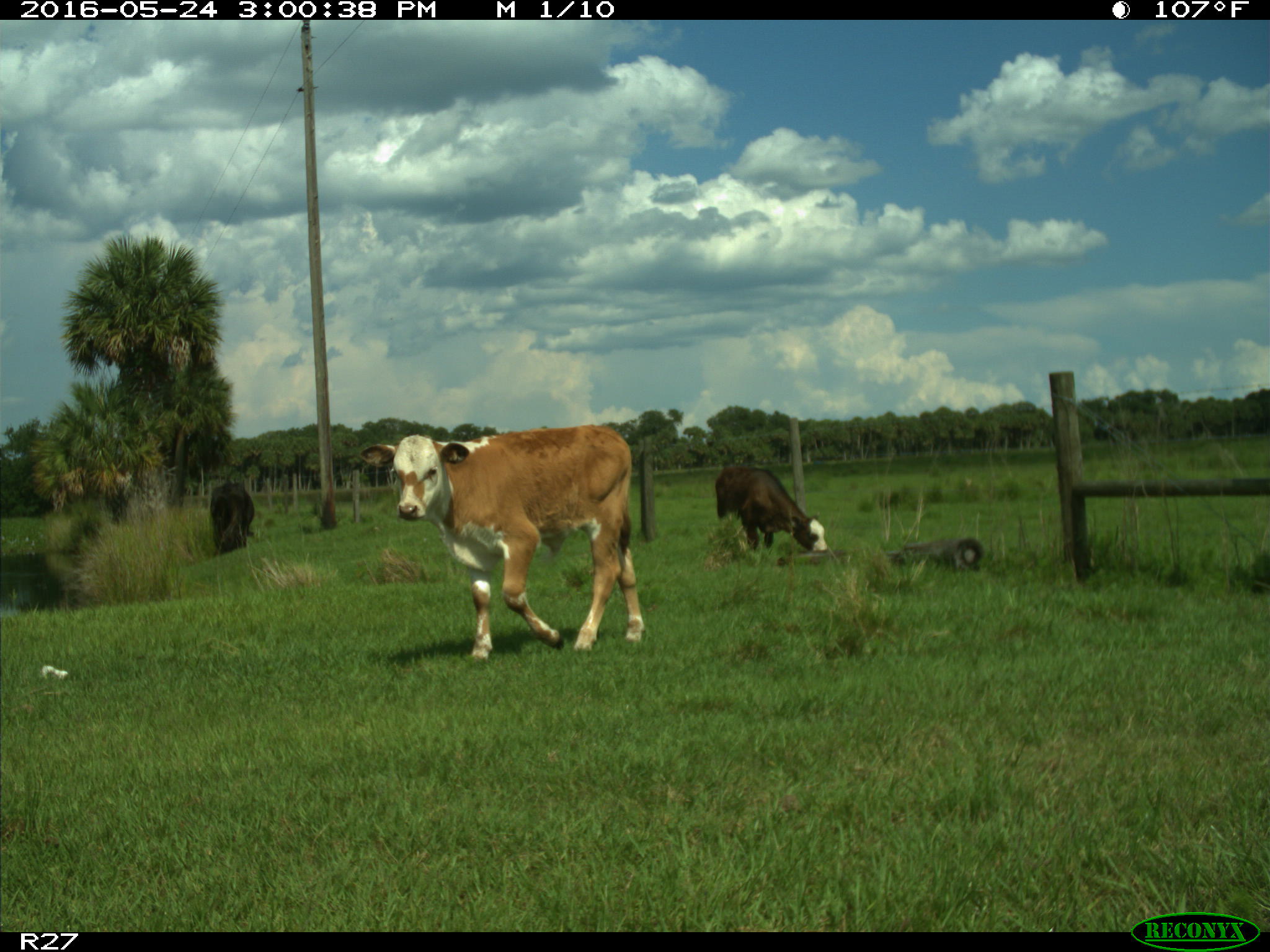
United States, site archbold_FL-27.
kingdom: Animalia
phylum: Chordata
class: Mammalia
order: Artiodactyla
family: Bovidae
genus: Bos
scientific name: Bos taurus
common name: domestic cow